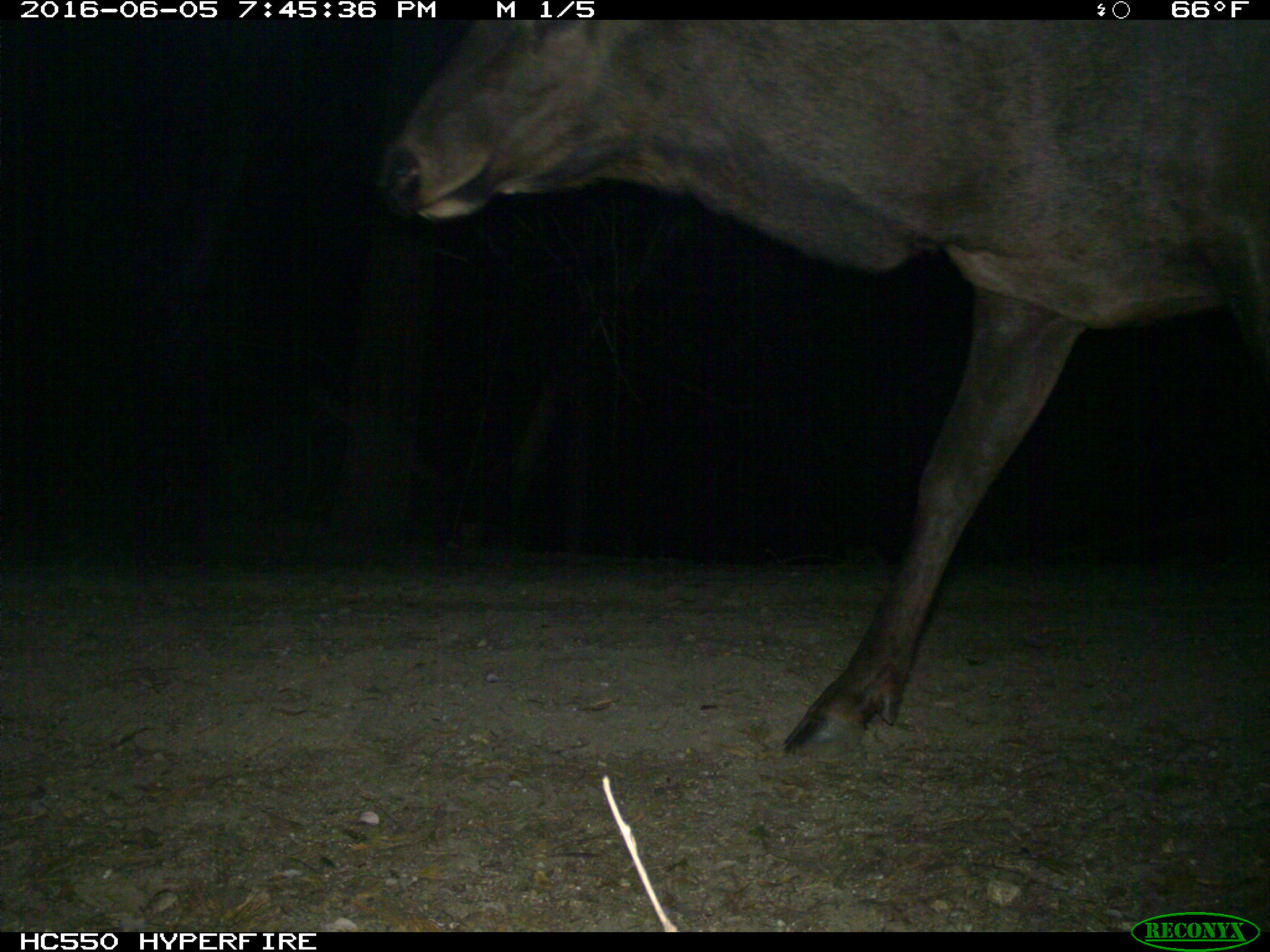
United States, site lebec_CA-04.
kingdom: Animalia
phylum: Chordata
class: Mammalia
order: Artiodactyla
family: Cervidae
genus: Cervus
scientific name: Cervus canadensis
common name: elk